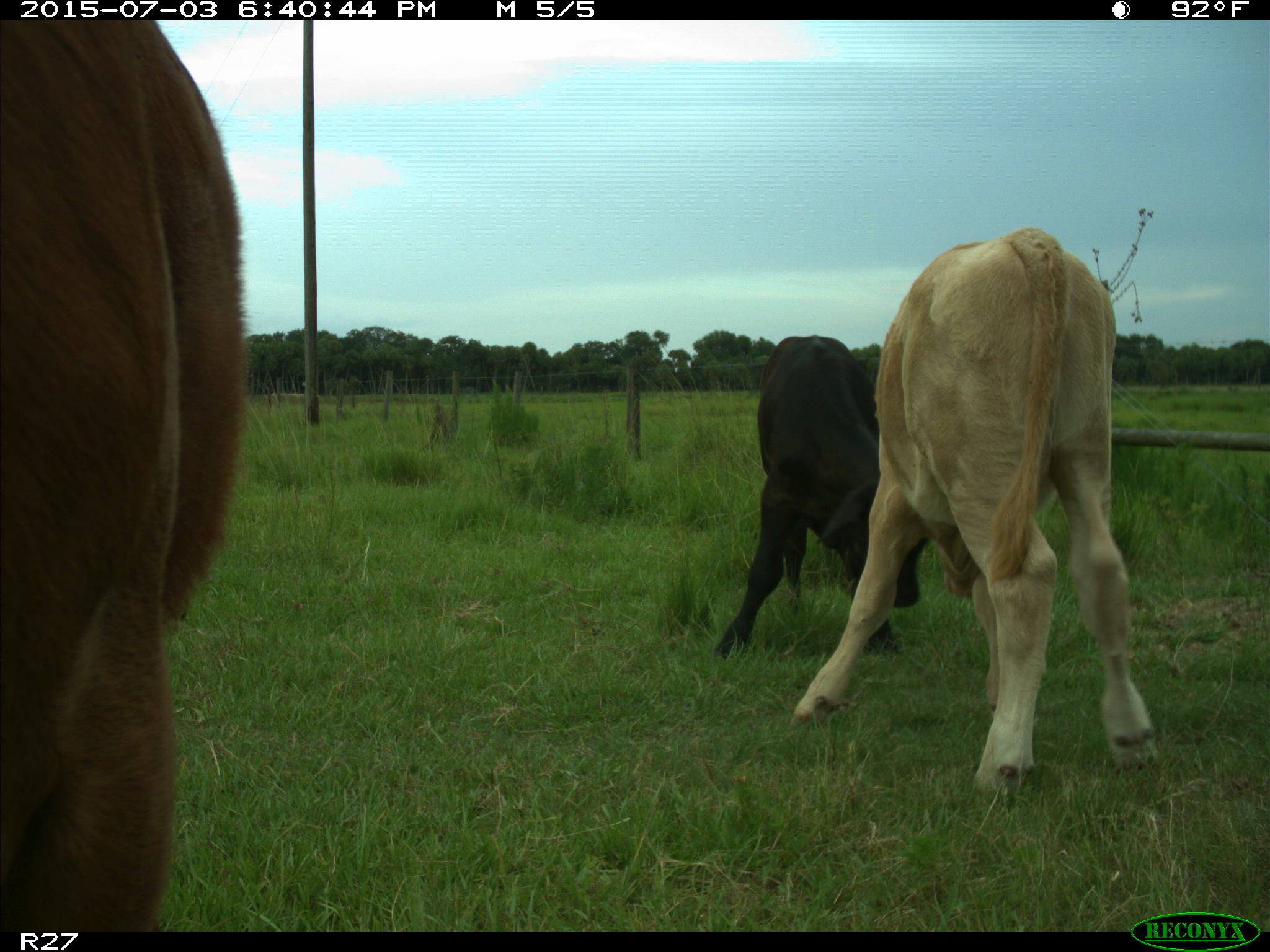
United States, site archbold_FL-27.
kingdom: Animalia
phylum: Chordata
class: Mammalia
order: Artiodactyla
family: Bovidae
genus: Bos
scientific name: Bos taurus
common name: domestic cow